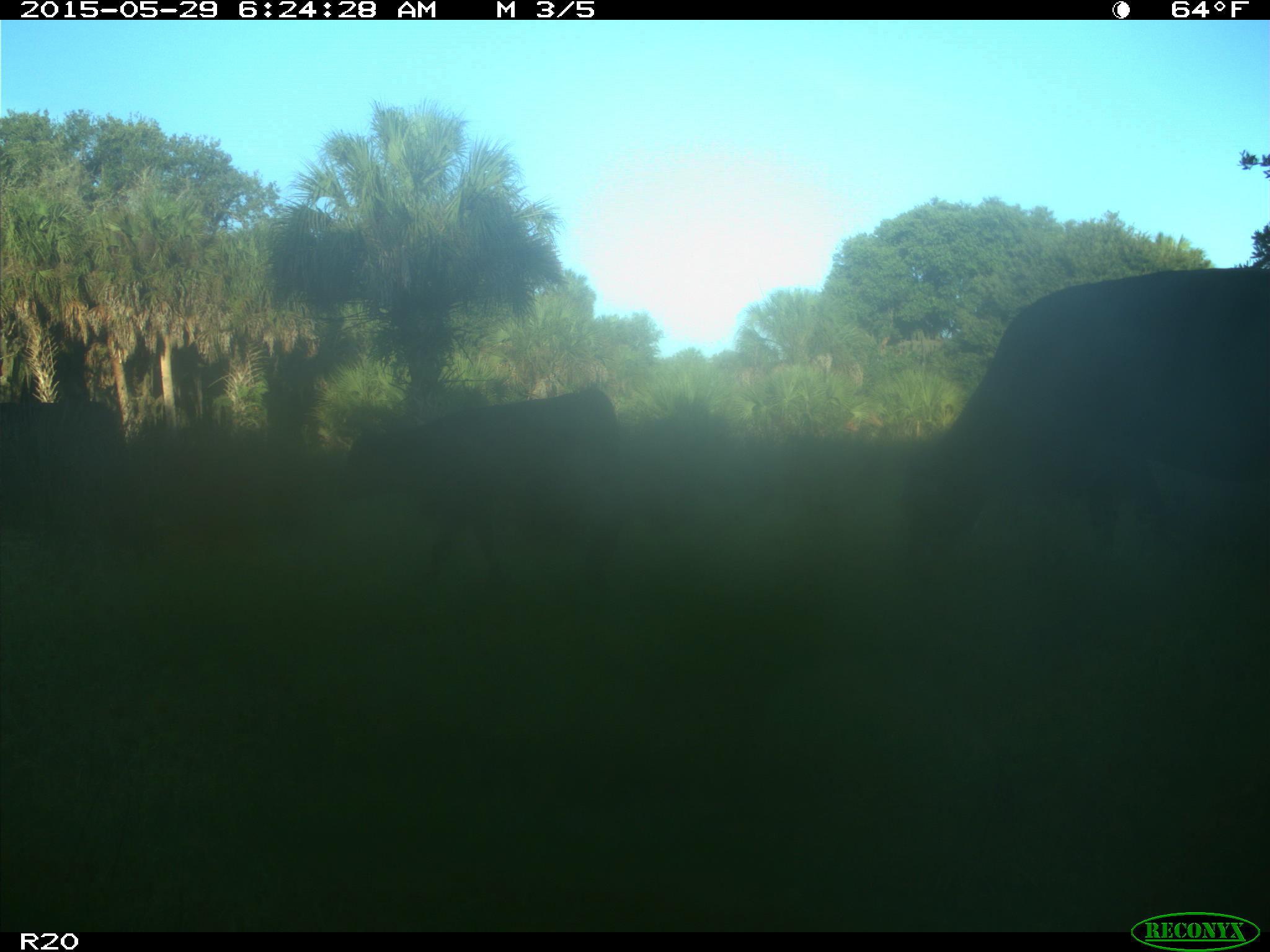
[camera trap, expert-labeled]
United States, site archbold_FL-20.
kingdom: Animalia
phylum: Chordata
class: Mammalia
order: Artiodactyla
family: Bovidae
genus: Bos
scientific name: Bos taurus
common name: domestic cow